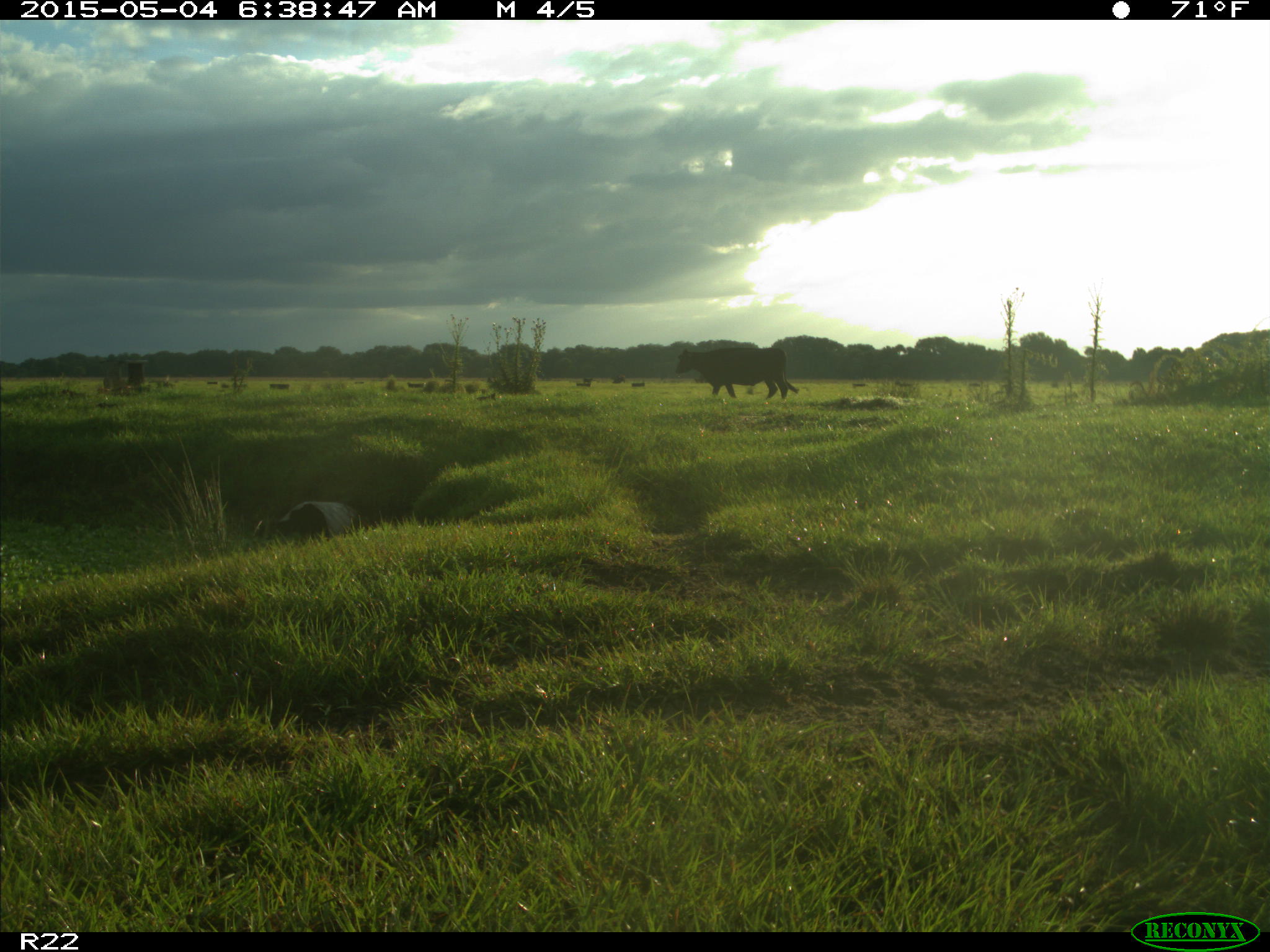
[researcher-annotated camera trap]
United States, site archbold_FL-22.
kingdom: Animalia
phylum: Chordata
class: Mammalia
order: Artiodactyla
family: Bovidae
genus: Bos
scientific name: Bos taurus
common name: domestic cow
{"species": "Bos taurus (domestic cow)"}